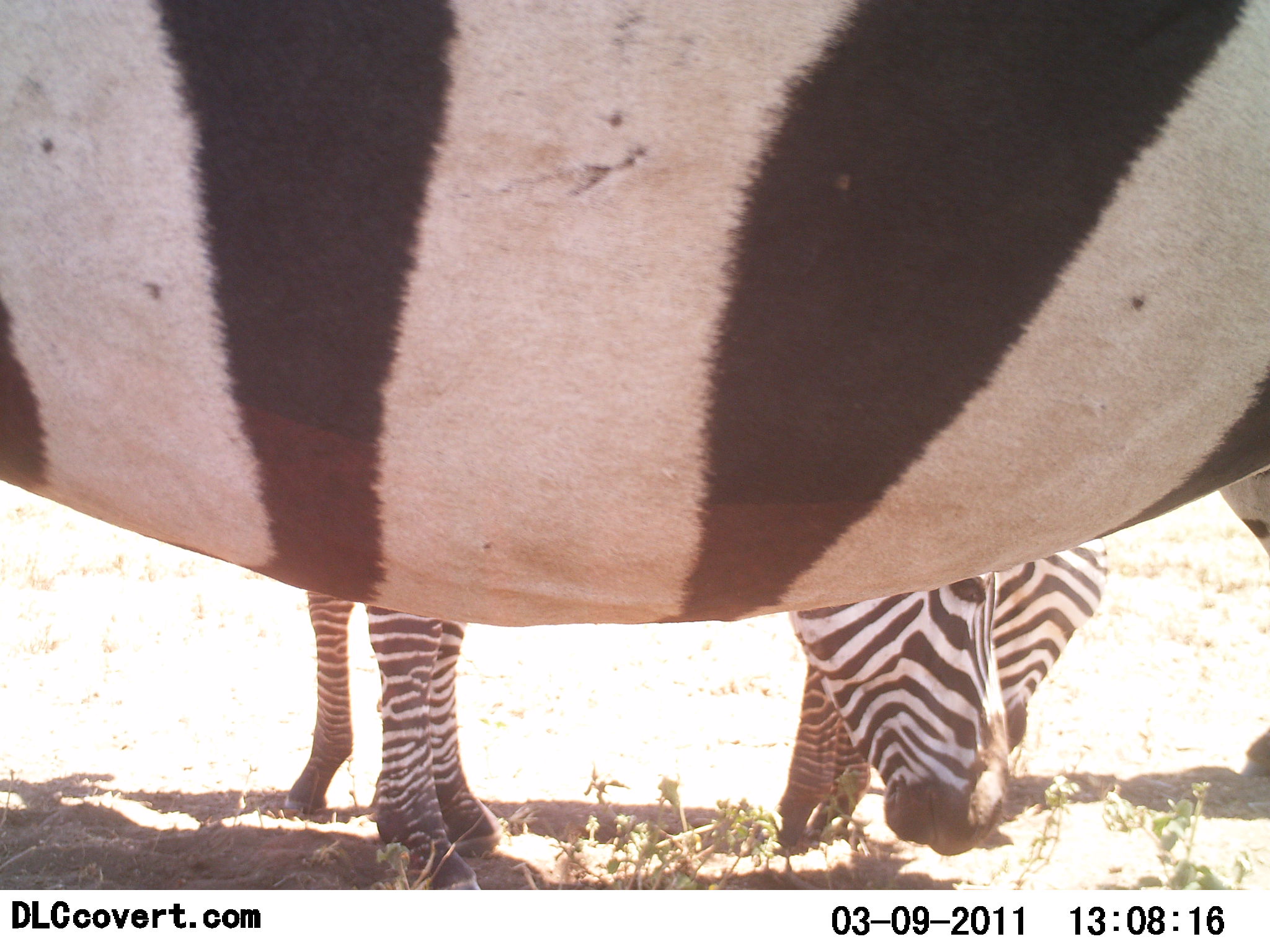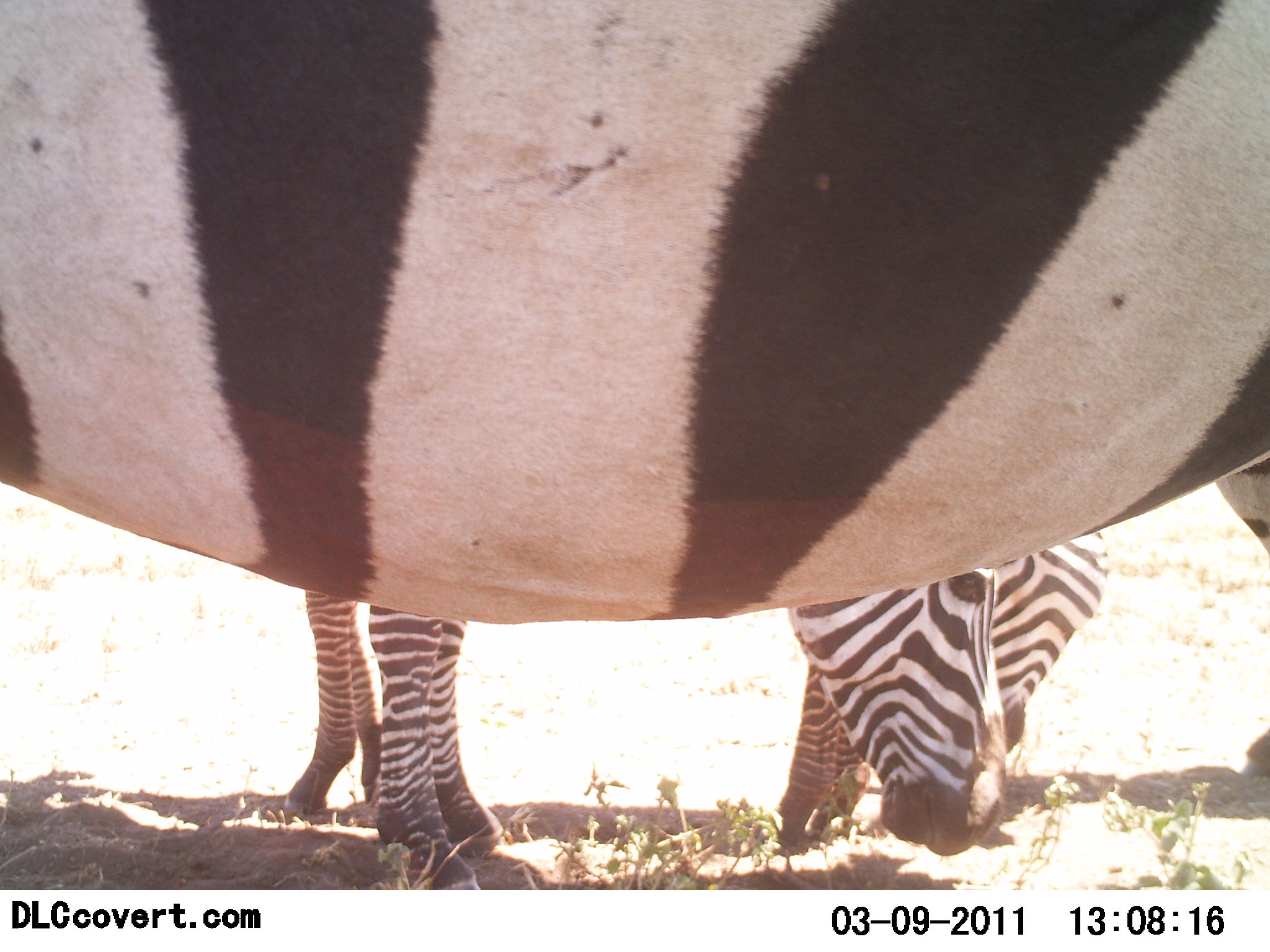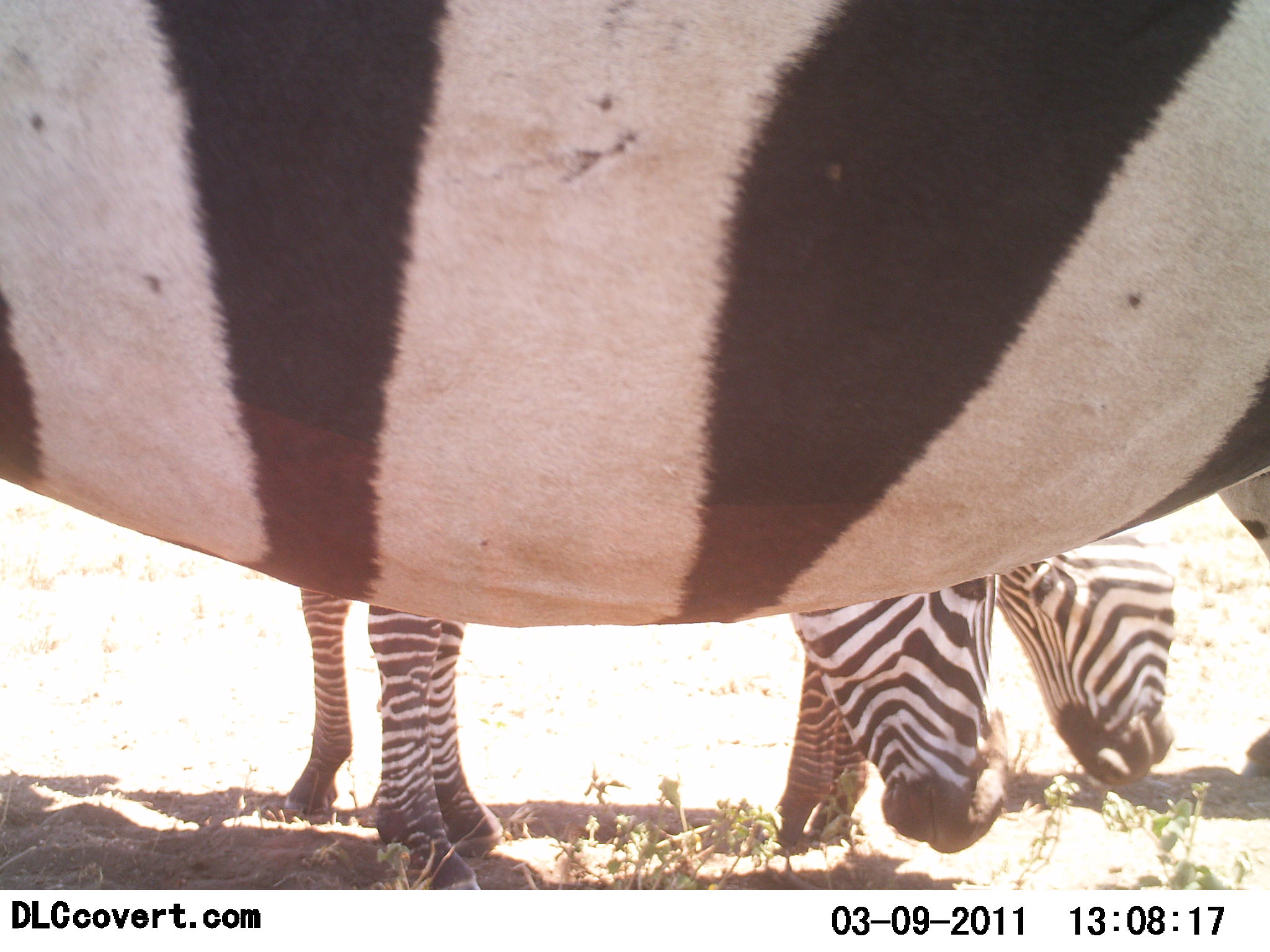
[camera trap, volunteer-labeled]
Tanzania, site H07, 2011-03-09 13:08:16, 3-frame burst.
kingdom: Animalia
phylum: Chordata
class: Mammalia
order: Perissodactyla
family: Equidae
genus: Equus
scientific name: Equus quagga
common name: plains zebra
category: zebra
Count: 3.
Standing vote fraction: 50%.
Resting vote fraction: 0%.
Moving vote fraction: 8%.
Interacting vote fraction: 0%.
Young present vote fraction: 0%.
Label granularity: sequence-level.